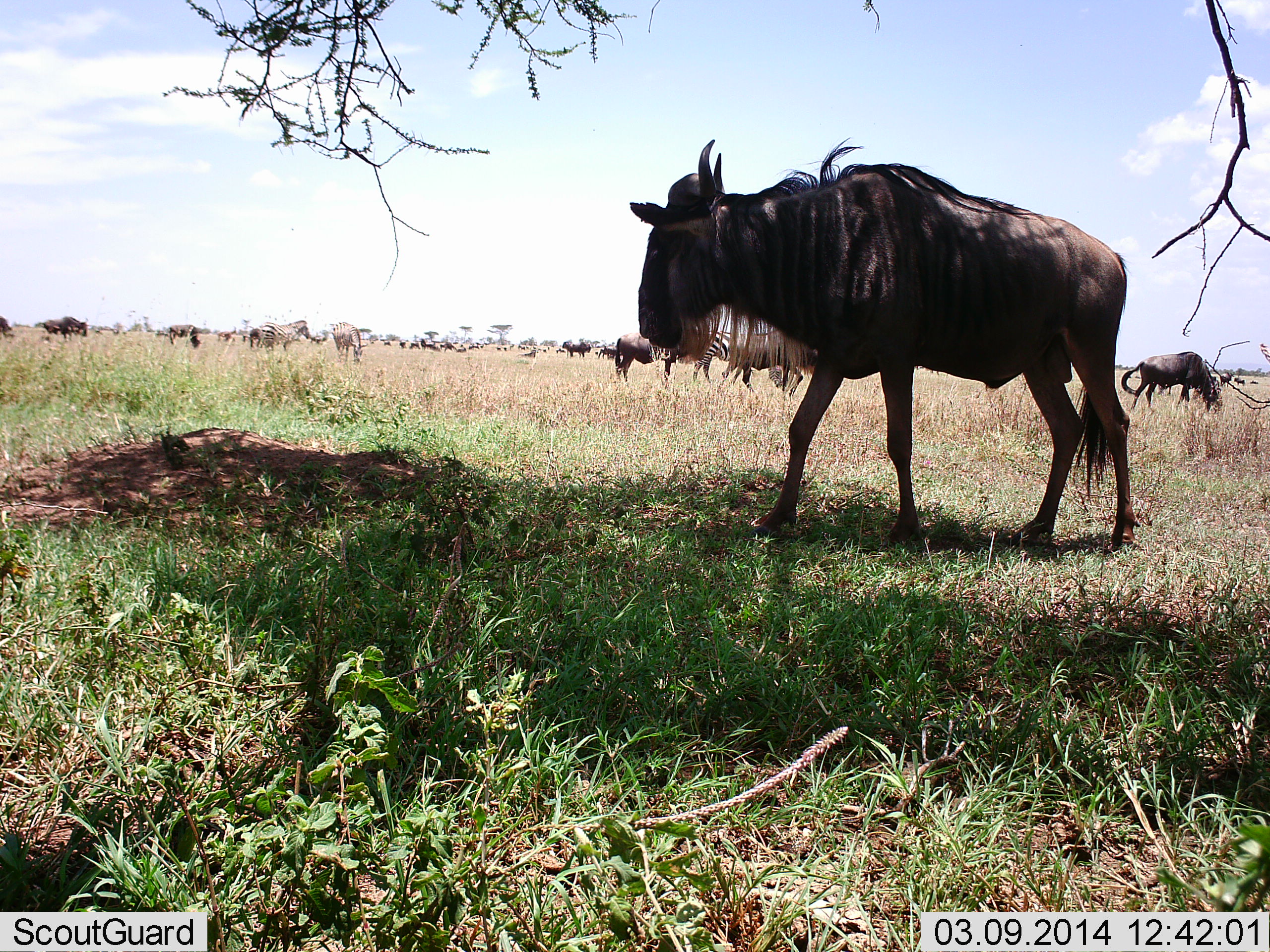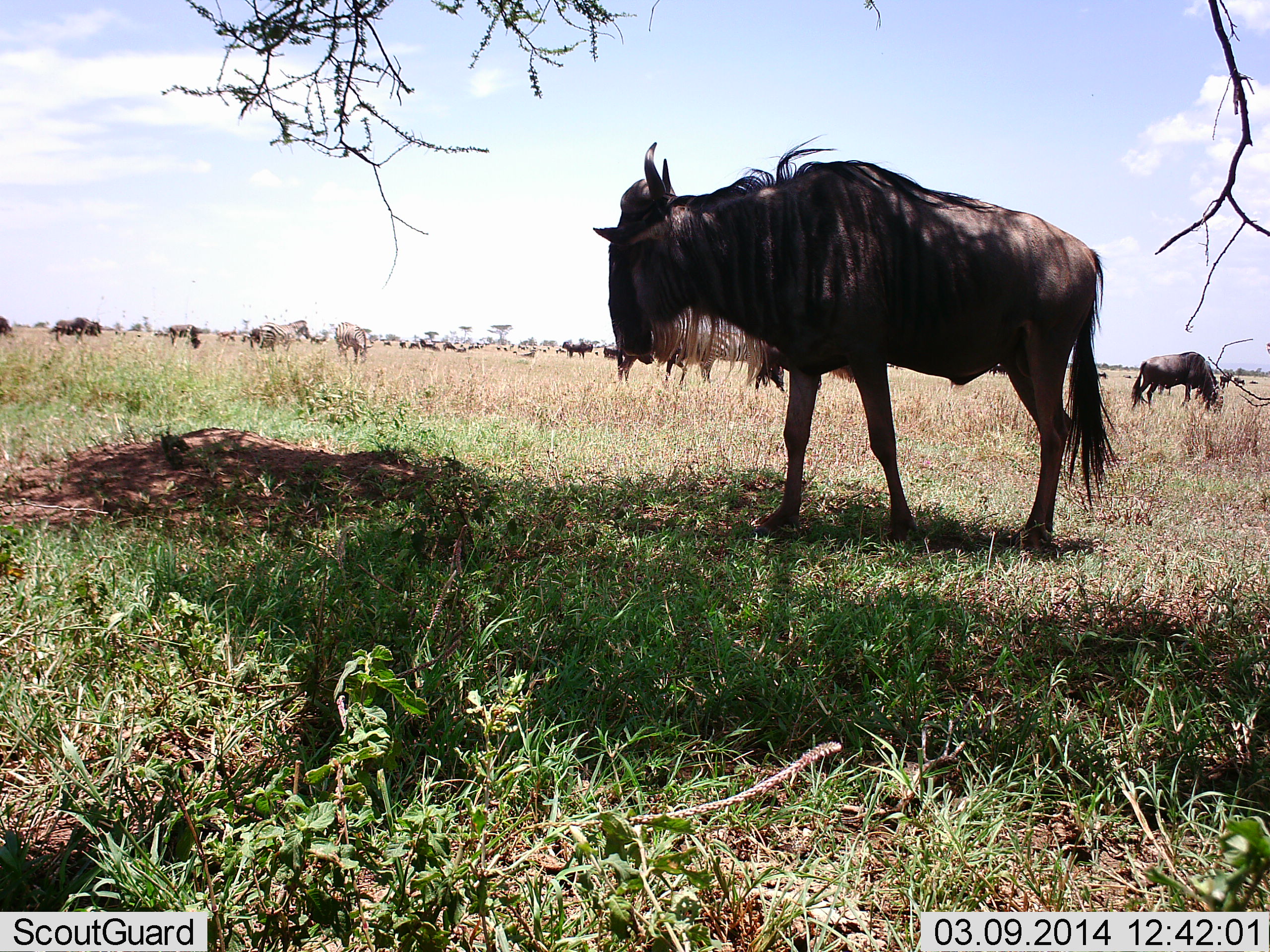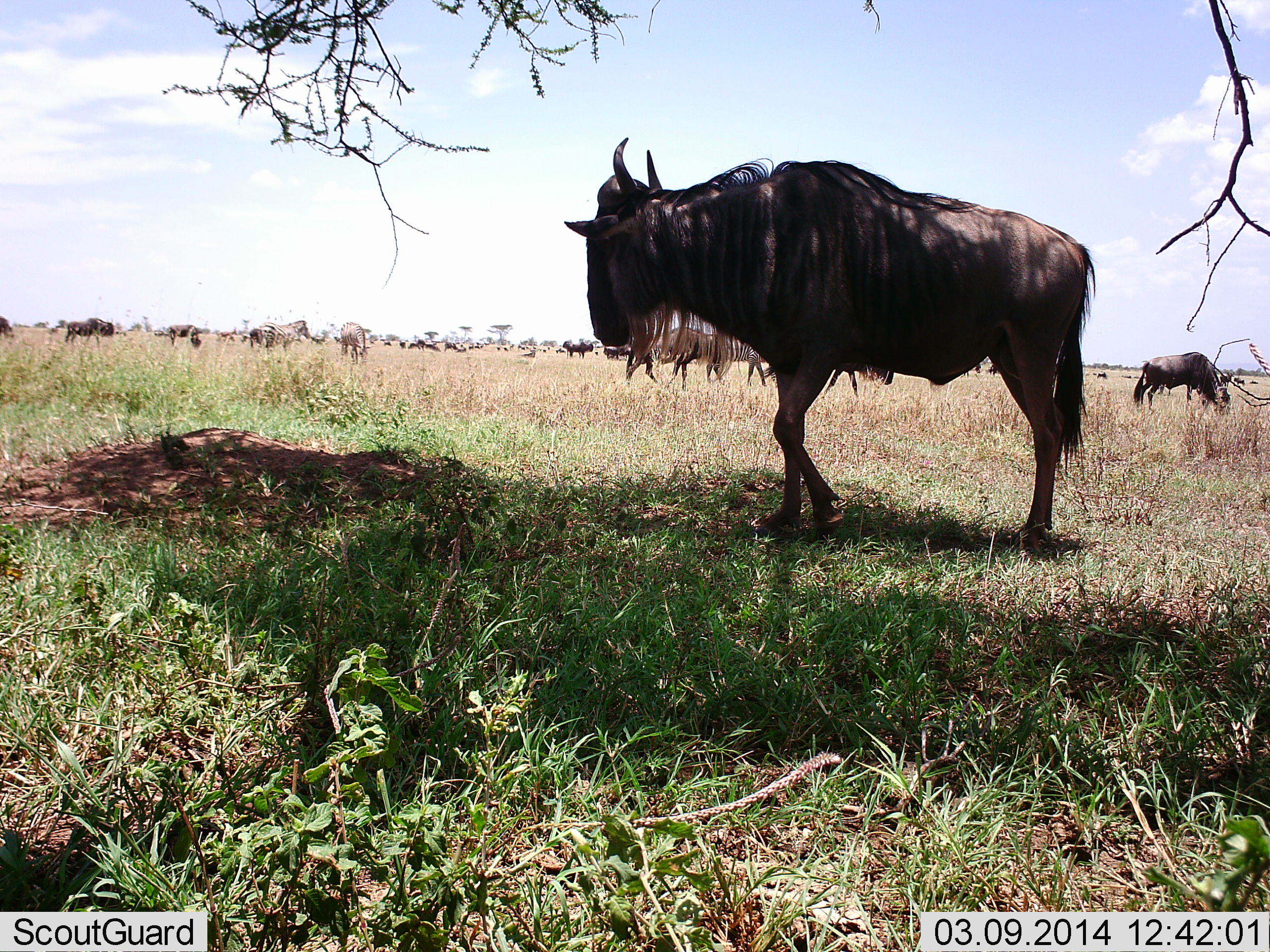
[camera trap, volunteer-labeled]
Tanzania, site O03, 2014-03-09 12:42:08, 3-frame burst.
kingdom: Animalia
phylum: Chordata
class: Mammalia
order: Artiodactyla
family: Bovidae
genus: Connochaetes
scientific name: Connochaetes taurinus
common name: blue wildebeest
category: wildebeest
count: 11-50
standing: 69%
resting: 12%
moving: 56%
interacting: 12%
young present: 0%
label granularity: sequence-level